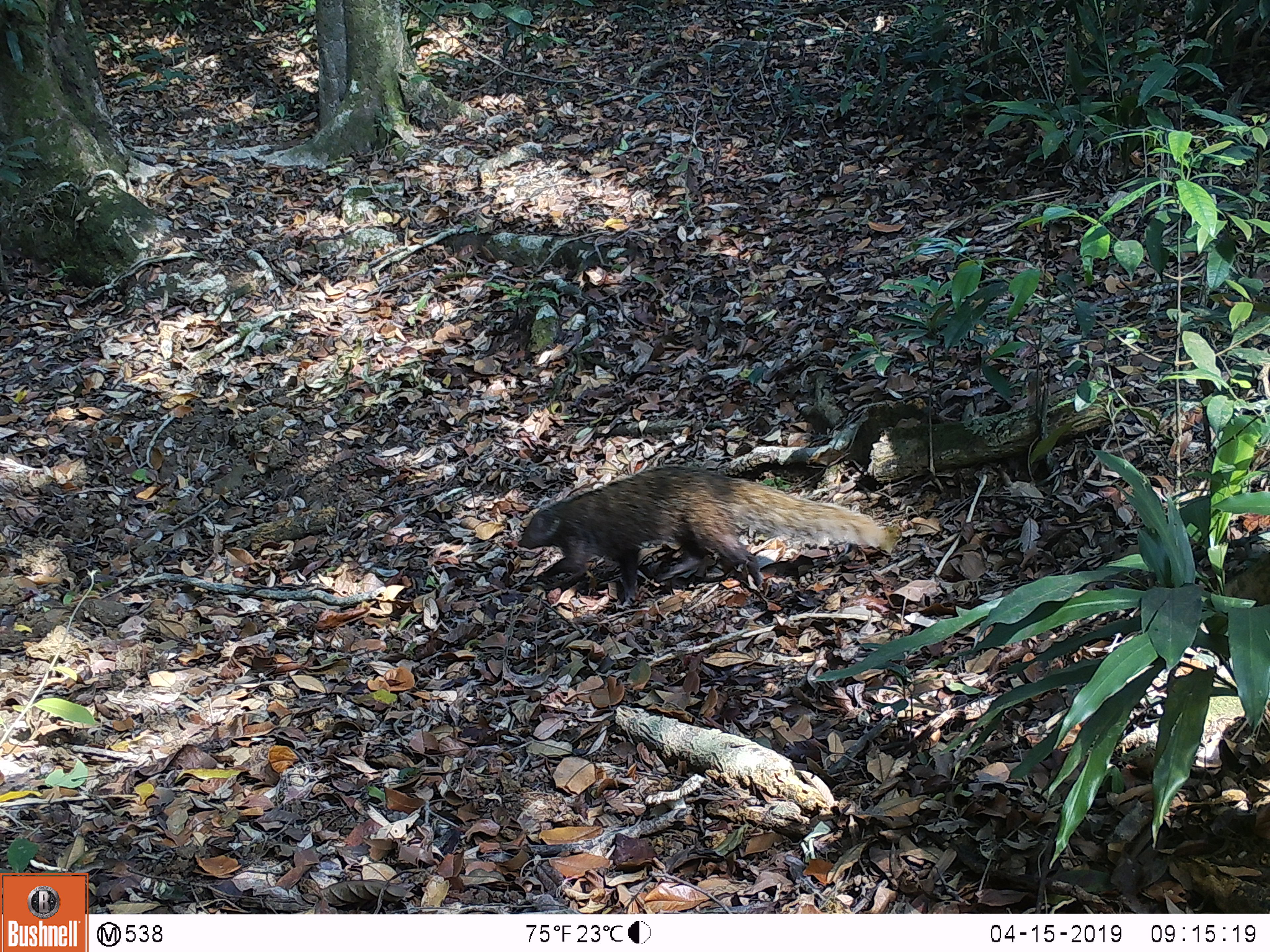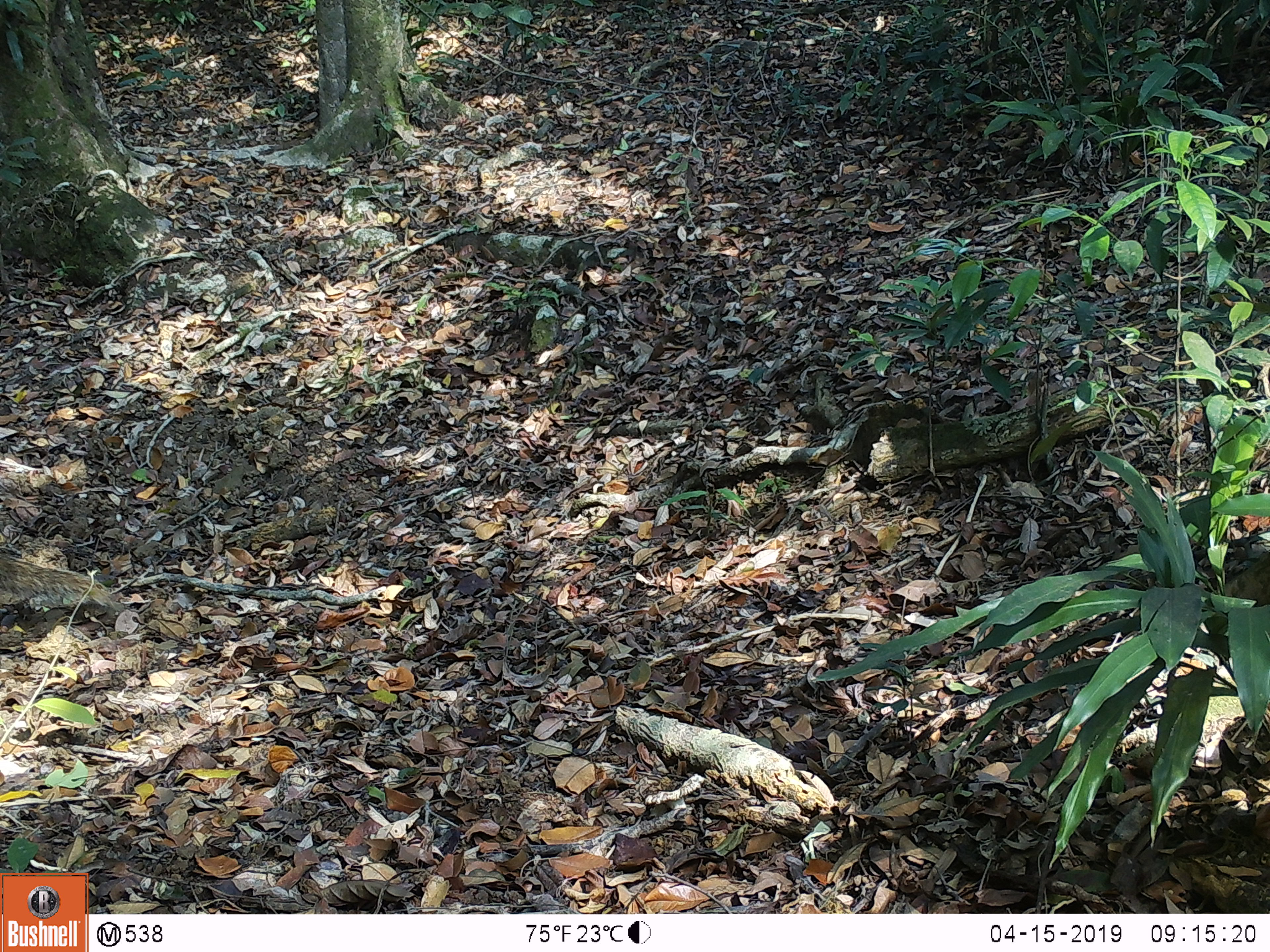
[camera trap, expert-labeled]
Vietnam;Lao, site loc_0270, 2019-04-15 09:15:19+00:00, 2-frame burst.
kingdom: Animalia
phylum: Chordata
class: Mammalia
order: Carnivora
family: Herpestidae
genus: Urva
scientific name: Urva urva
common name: crab-eating mongoose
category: crab eating mongoose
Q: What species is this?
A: Crab eating mongoose (crab-eating mongoose) (Urva urva).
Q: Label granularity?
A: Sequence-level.